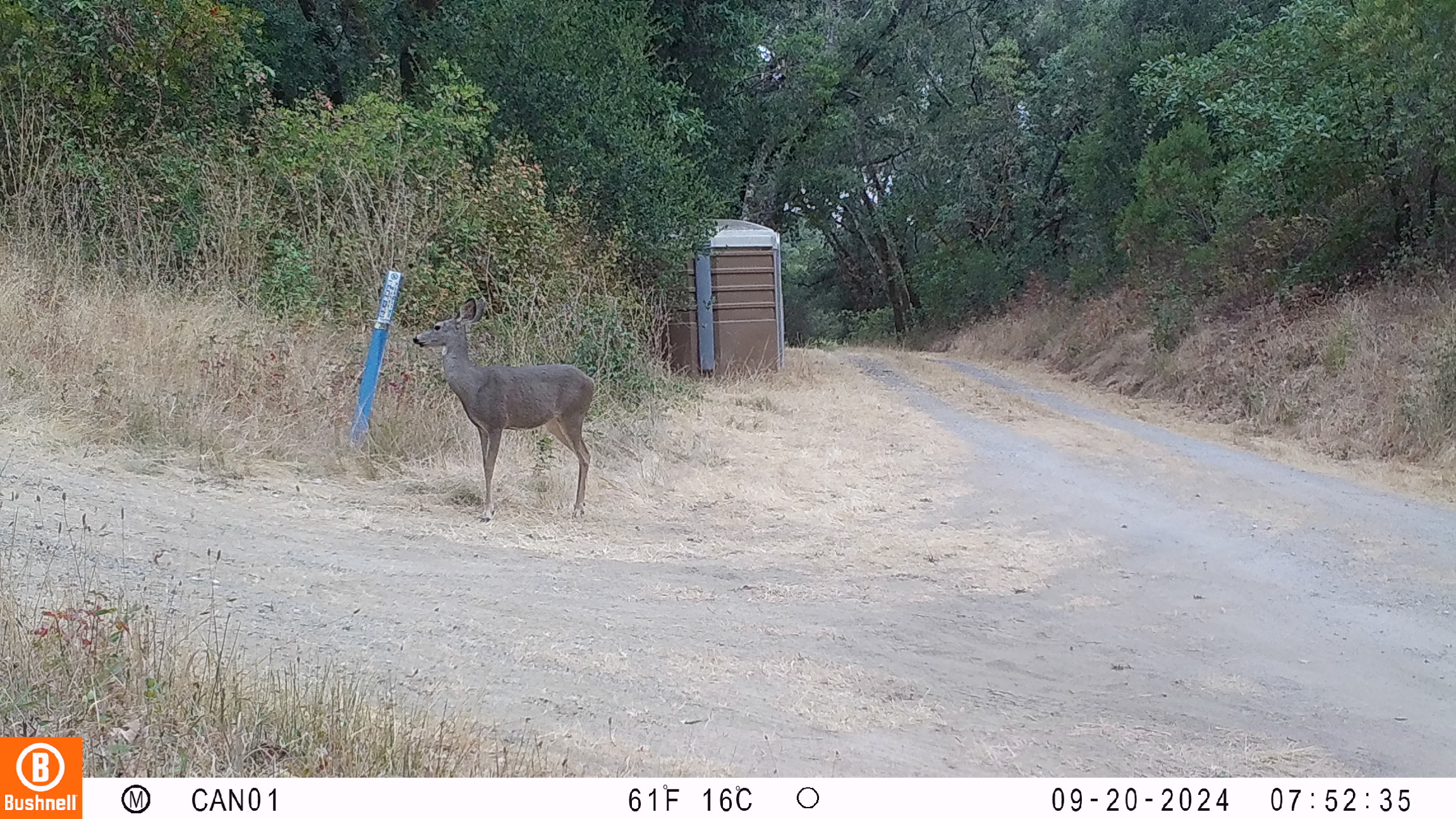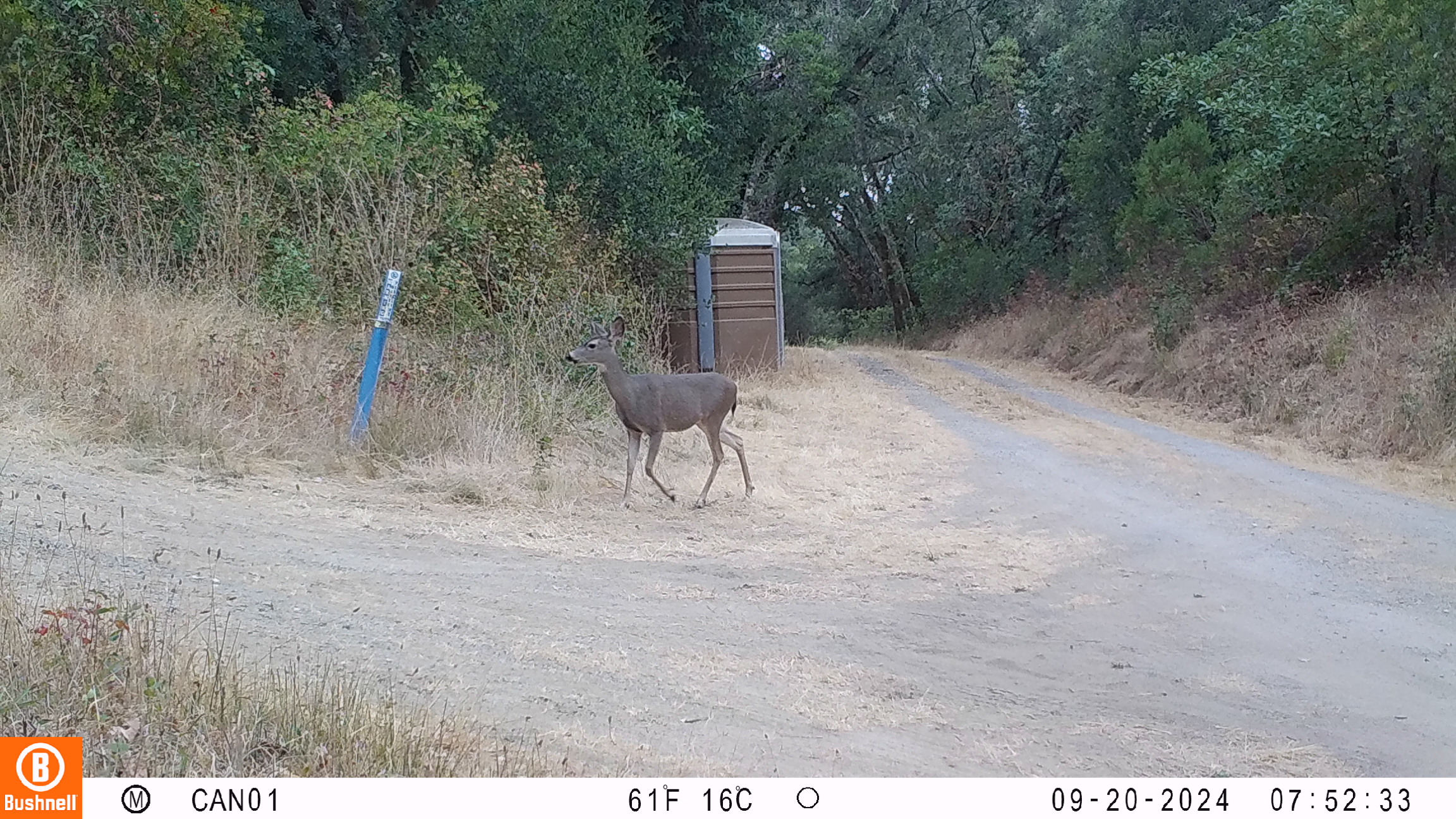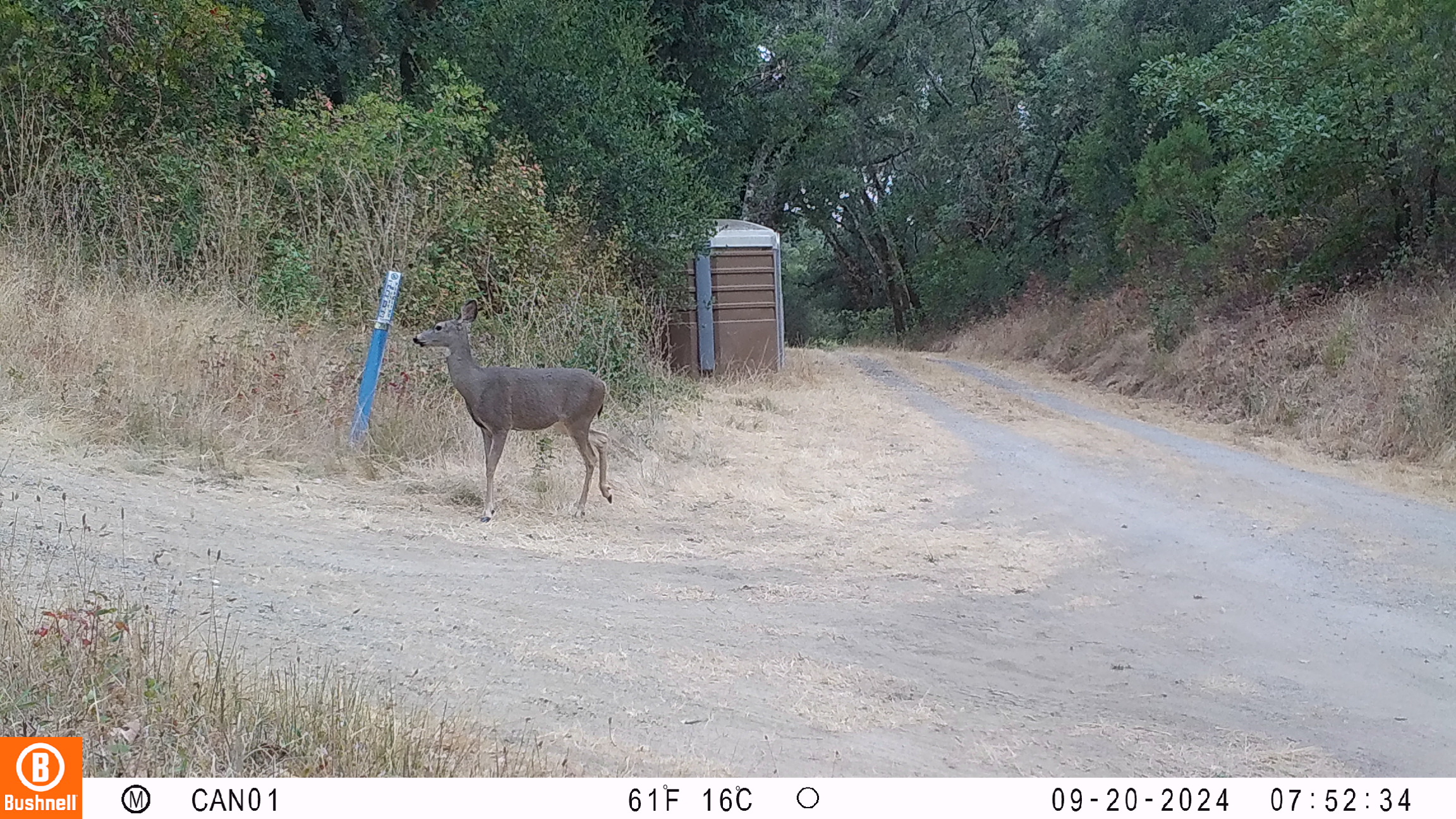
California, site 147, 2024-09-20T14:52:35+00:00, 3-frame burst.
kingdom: Animalia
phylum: Chordata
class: Mammalia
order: Artiodactyla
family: Cervidae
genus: Odocoileus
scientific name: Odocoileus hemionus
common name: mule deer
Mule deer (Odocoileus hemionus).